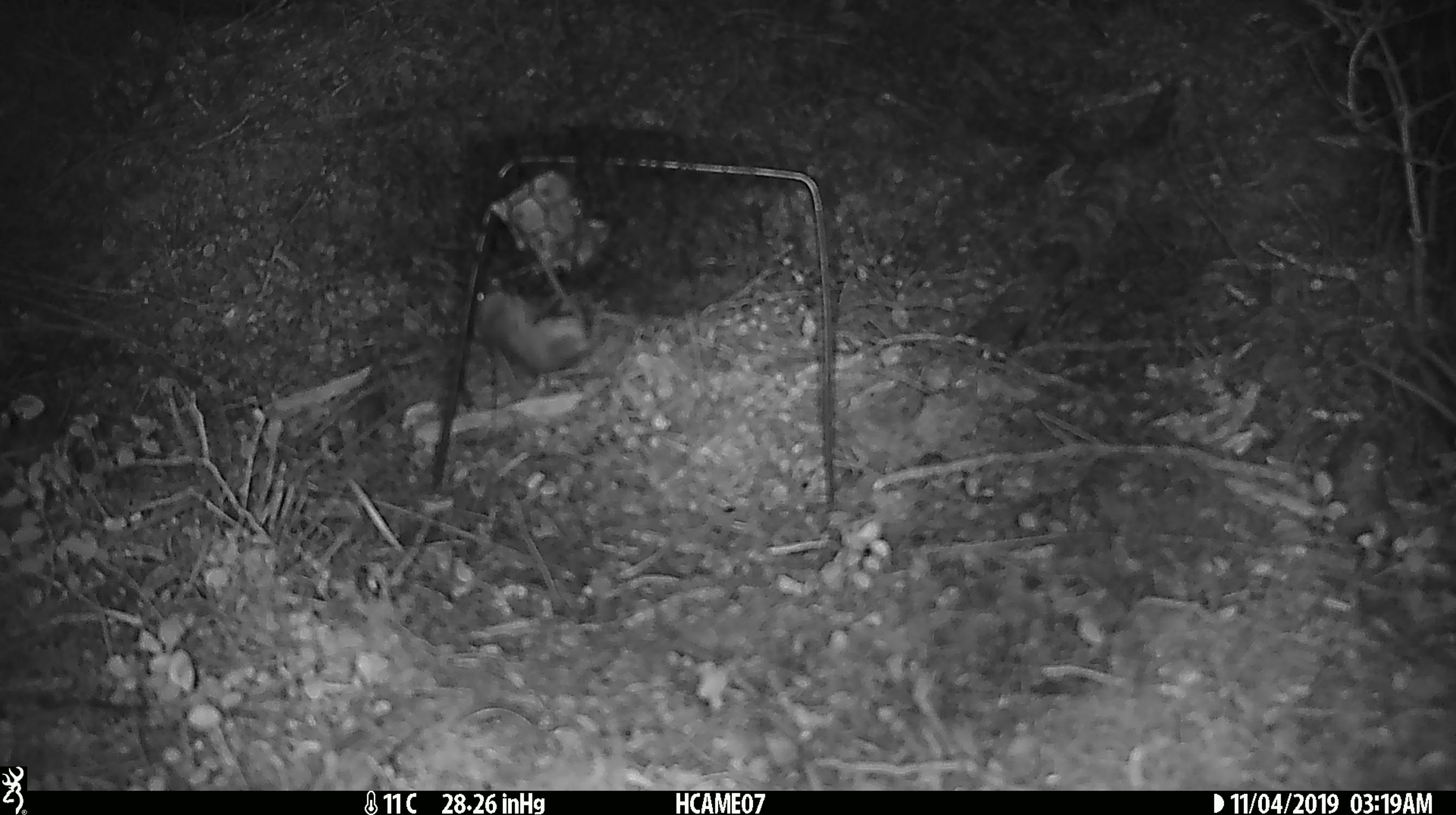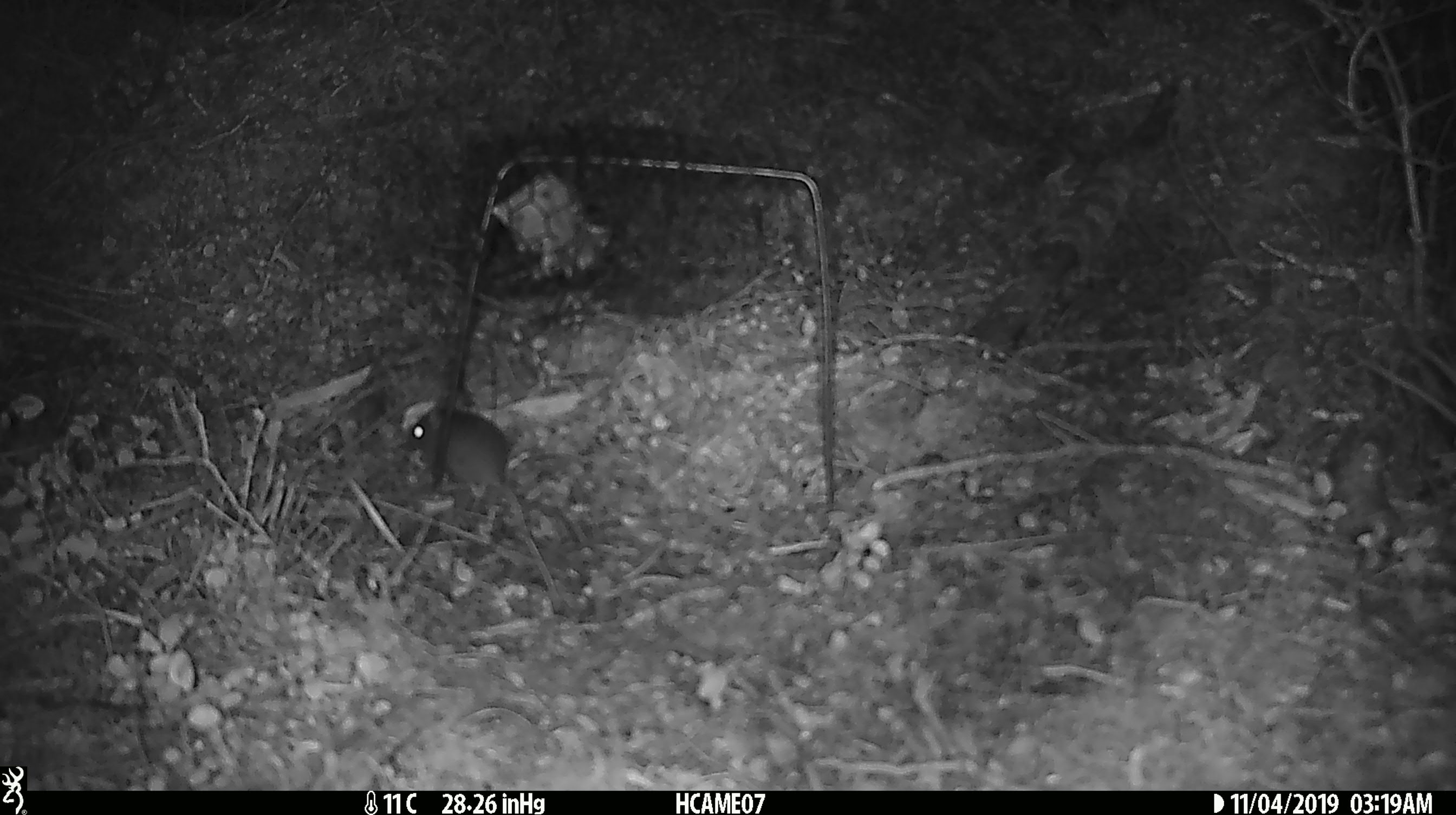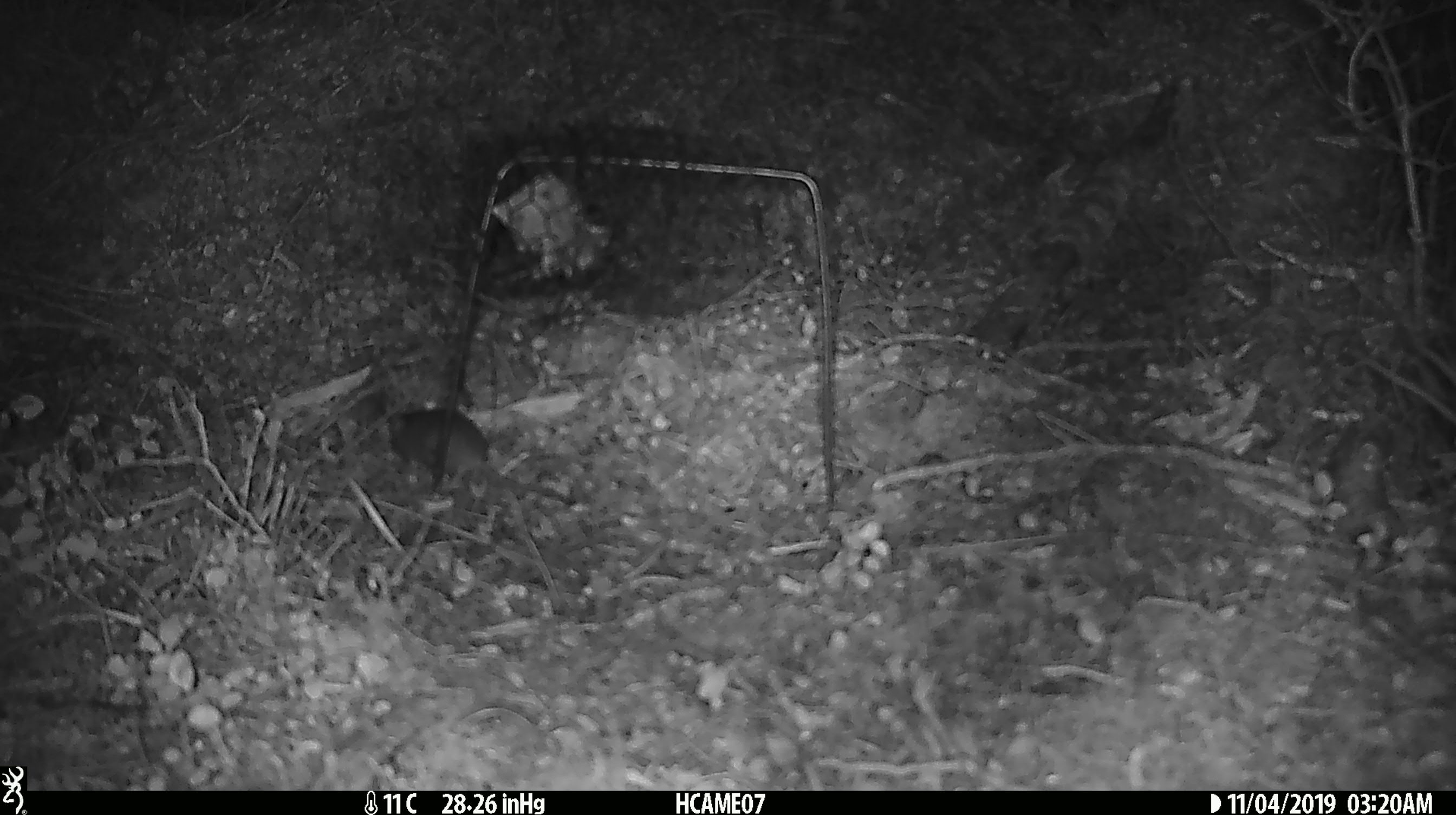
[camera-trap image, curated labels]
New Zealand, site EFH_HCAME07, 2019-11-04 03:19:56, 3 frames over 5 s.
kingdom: Animalia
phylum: Chordata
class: Mammalia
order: Rodentia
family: Muridae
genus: Mus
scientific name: Mus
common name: mouse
Mouse (Mus).